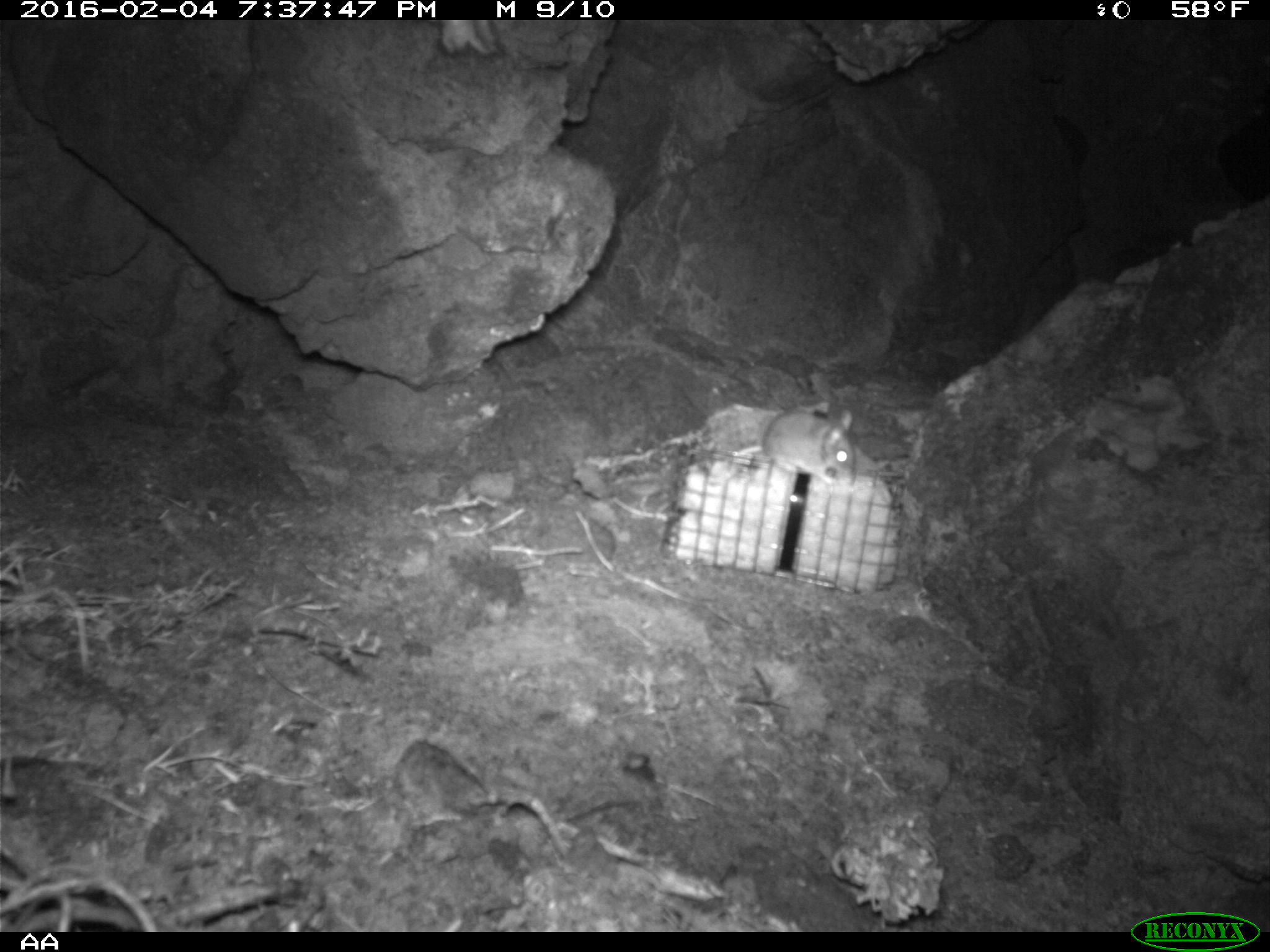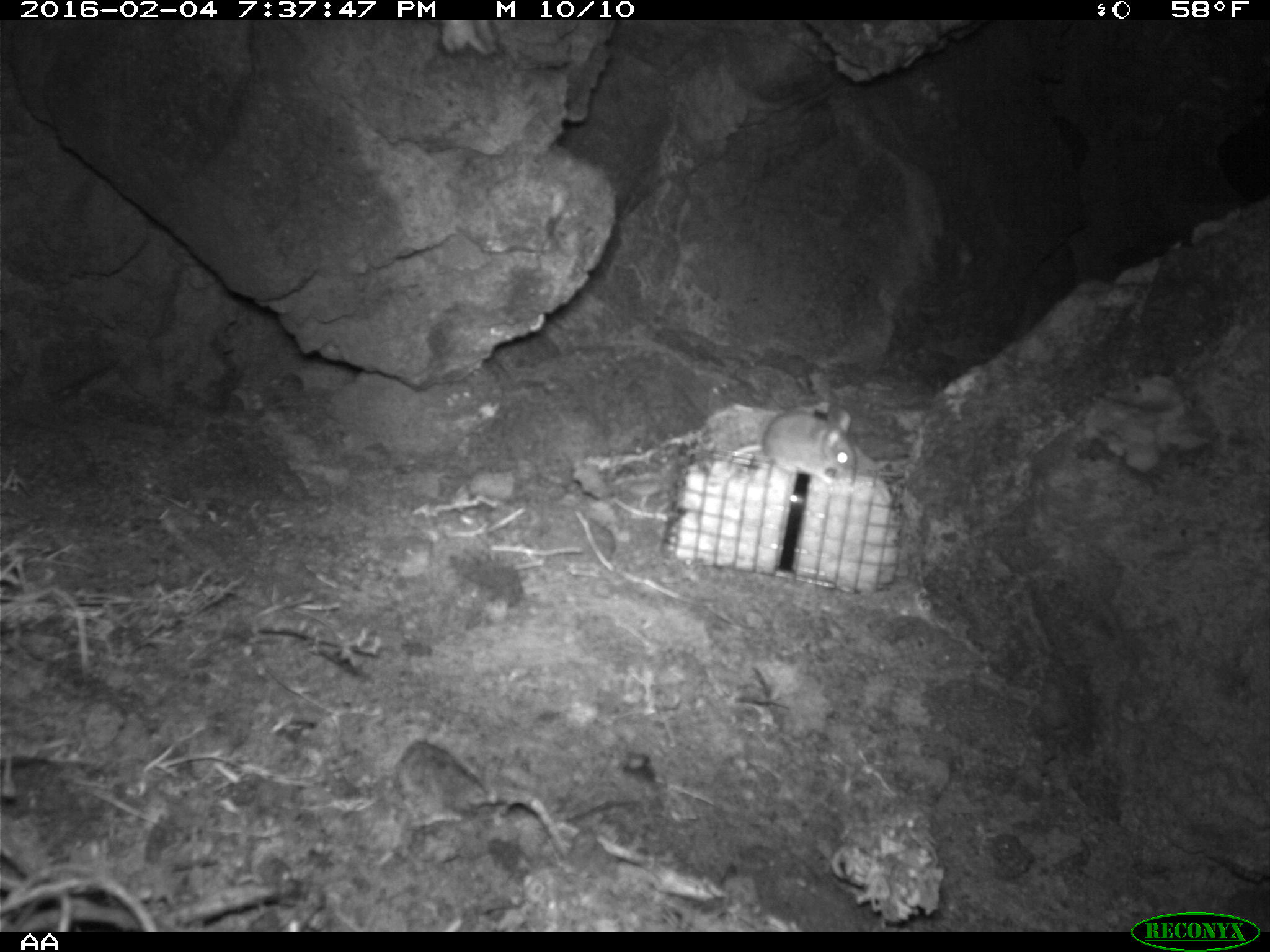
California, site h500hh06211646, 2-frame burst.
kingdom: Animalia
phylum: Chordata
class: Mammalia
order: Rodentia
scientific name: Rodentia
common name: rodent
Rodent (Rodentia).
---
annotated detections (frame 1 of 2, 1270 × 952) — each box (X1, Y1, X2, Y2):
rodent: (762, 410, 855, 486)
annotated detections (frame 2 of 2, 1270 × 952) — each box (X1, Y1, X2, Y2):
rodent: (761, 400, 858, 488)